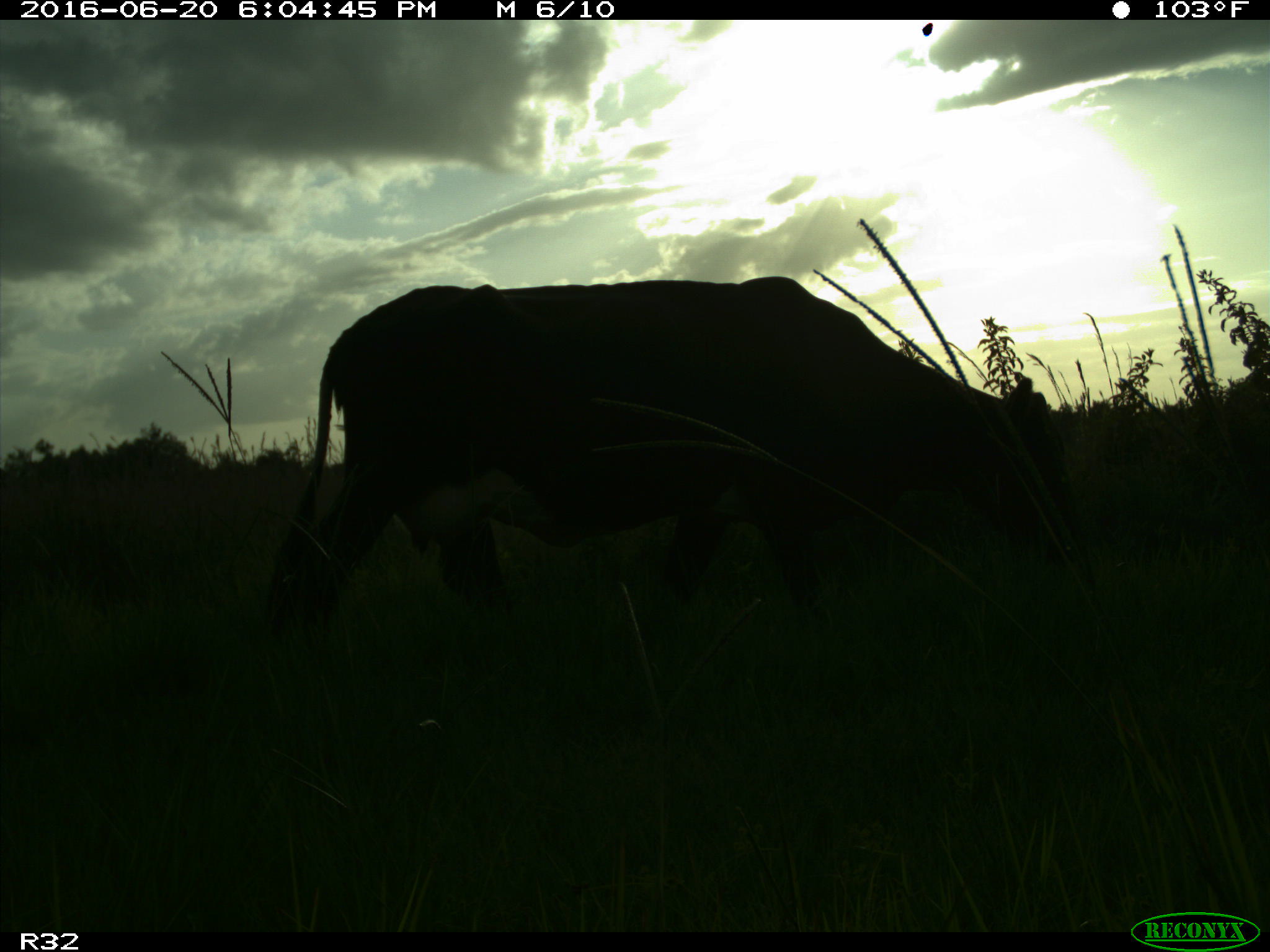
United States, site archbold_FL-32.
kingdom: Animalia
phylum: Chordata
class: Mammalia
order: Artiodactyla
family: Bovidae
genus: Bos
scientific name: Bos taurus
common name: domestic cow